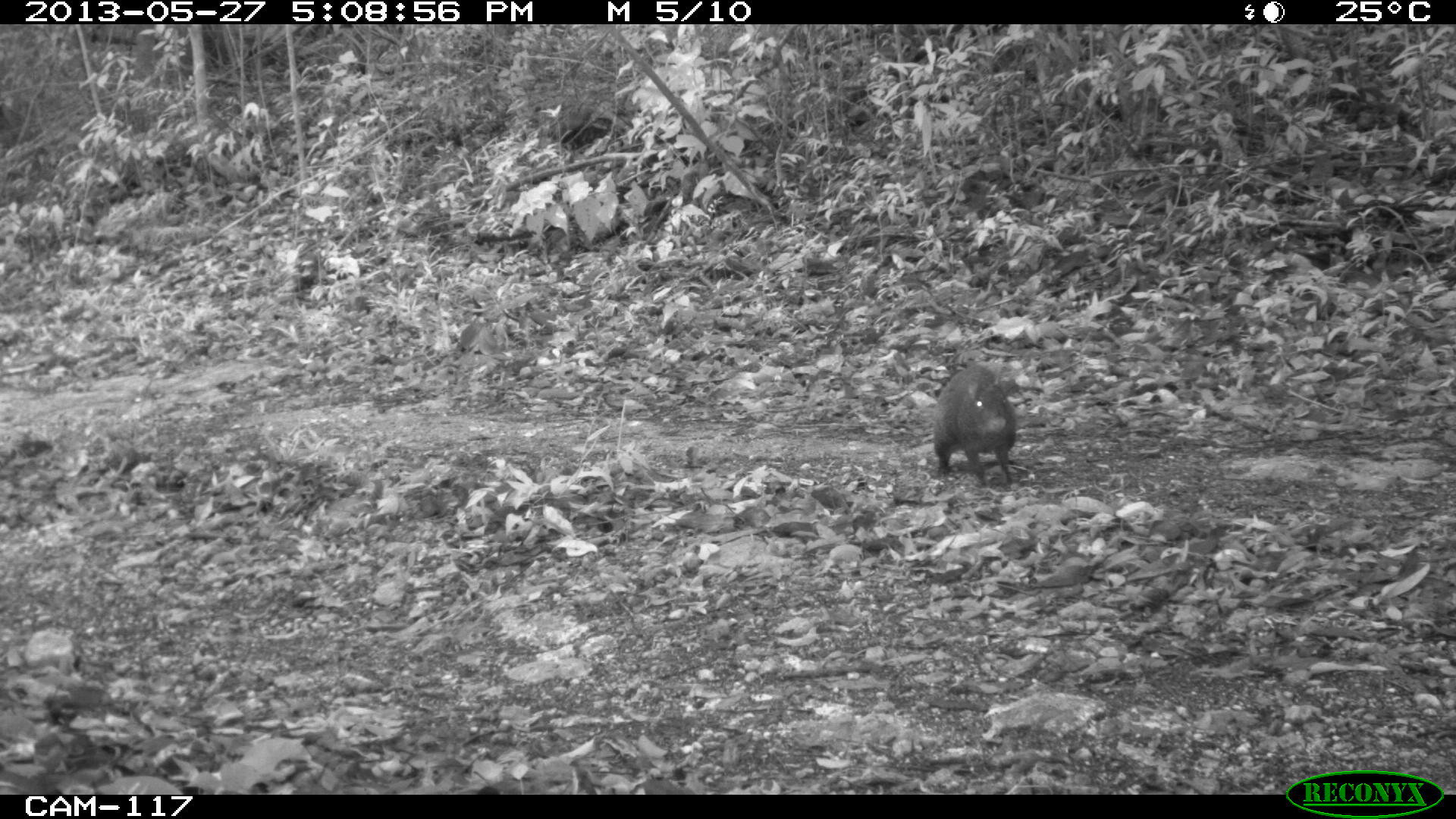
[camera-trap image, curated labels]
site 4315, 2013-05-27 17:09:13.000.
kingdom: Animalia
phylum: Chordata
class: Mammalia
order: Rodentia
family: Dasyproctidae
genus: Dasyprocta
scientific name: Dasyprocta punctata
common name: central american agouti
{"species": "Dasyprocta punctata (central american agouti)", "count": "1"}